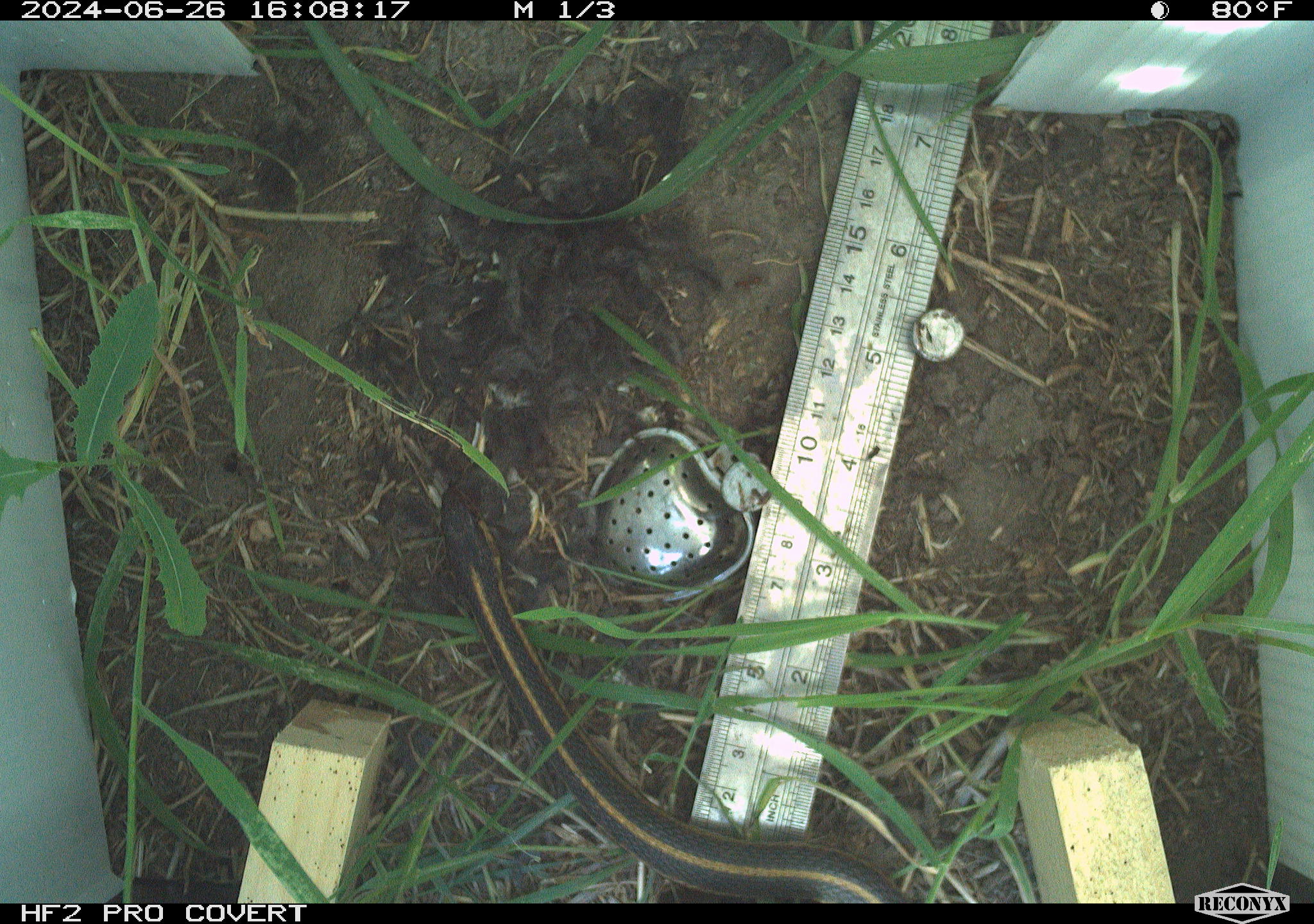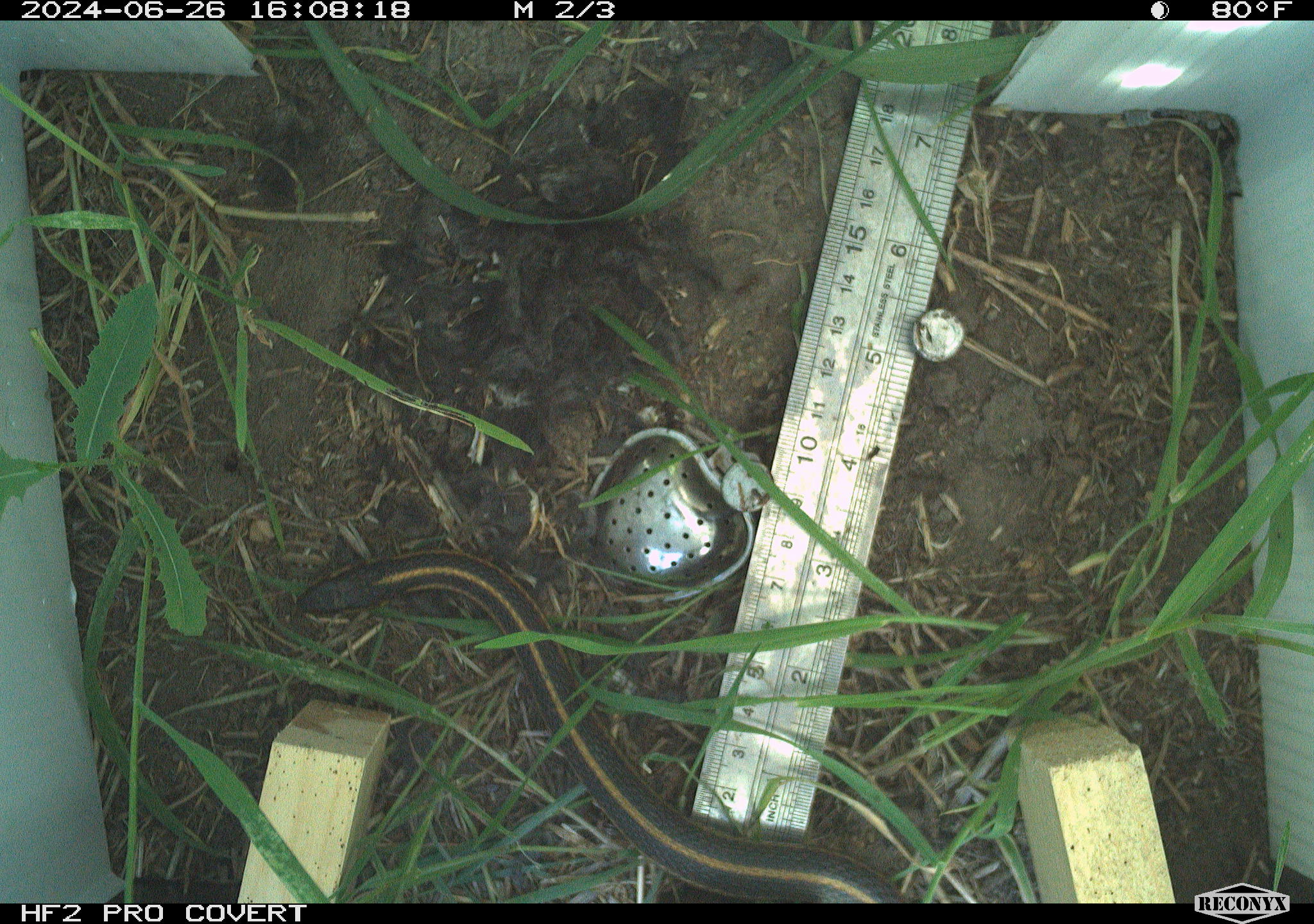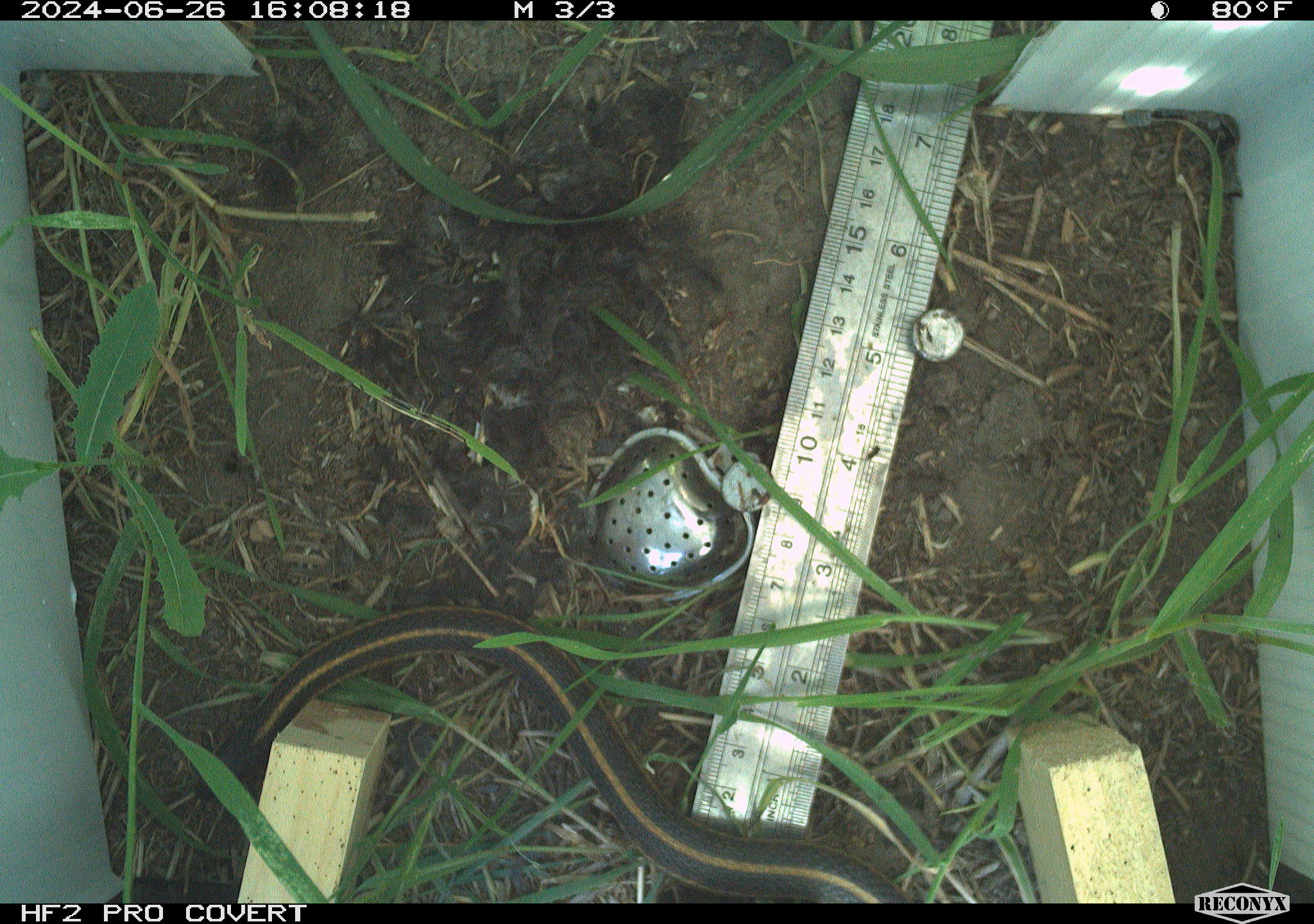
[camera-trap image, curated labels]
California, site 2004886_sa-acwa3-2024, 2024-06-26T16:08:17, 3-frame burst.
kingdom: Animalia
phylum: Chordata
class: Reptilia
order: Squamata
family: Colubridae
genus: Thamnophis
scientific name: Thamnophis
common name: american gartersnakes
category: thamnophis species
Thamnophis species (american gartersnakes) (Thamnophis).